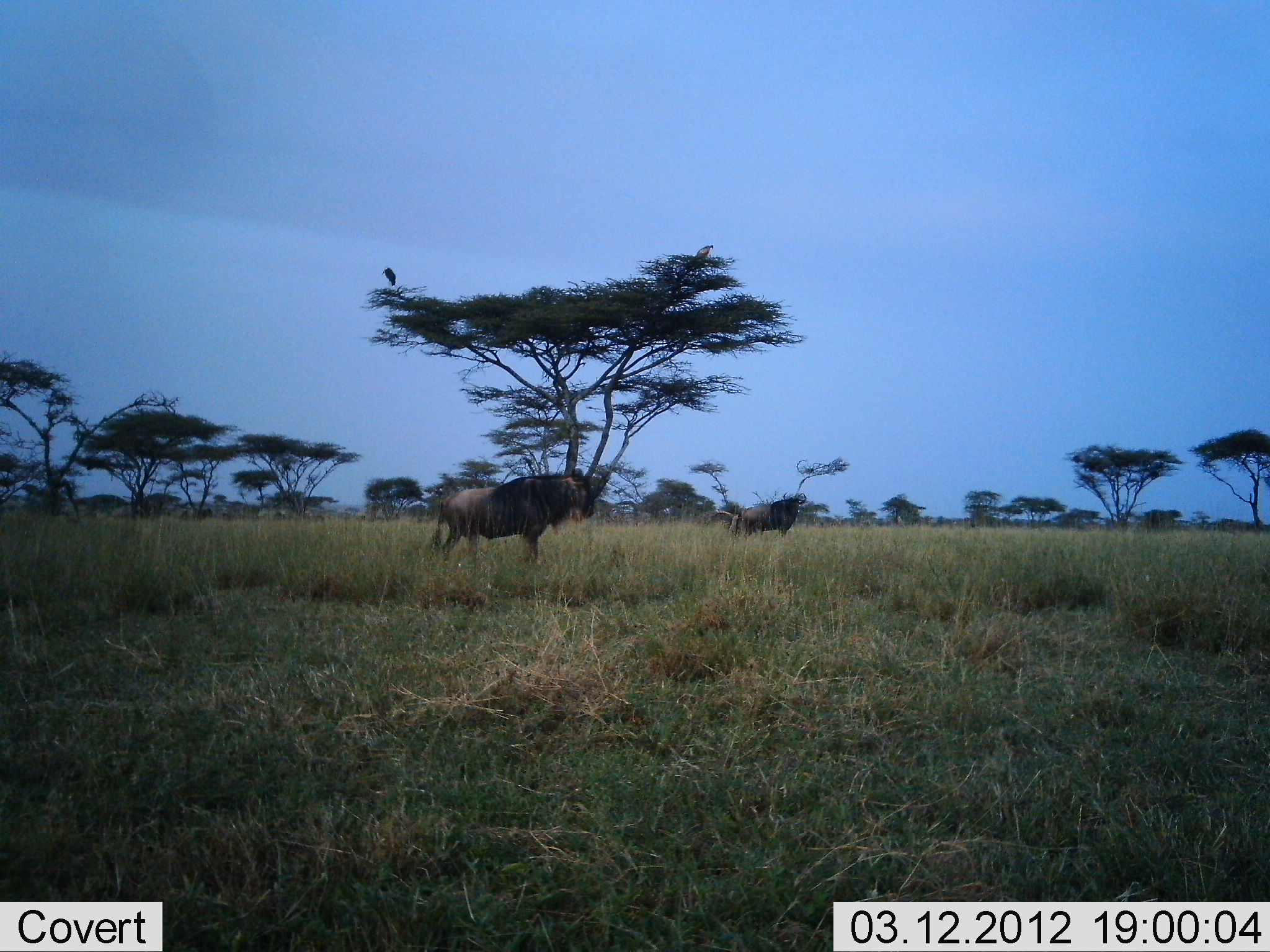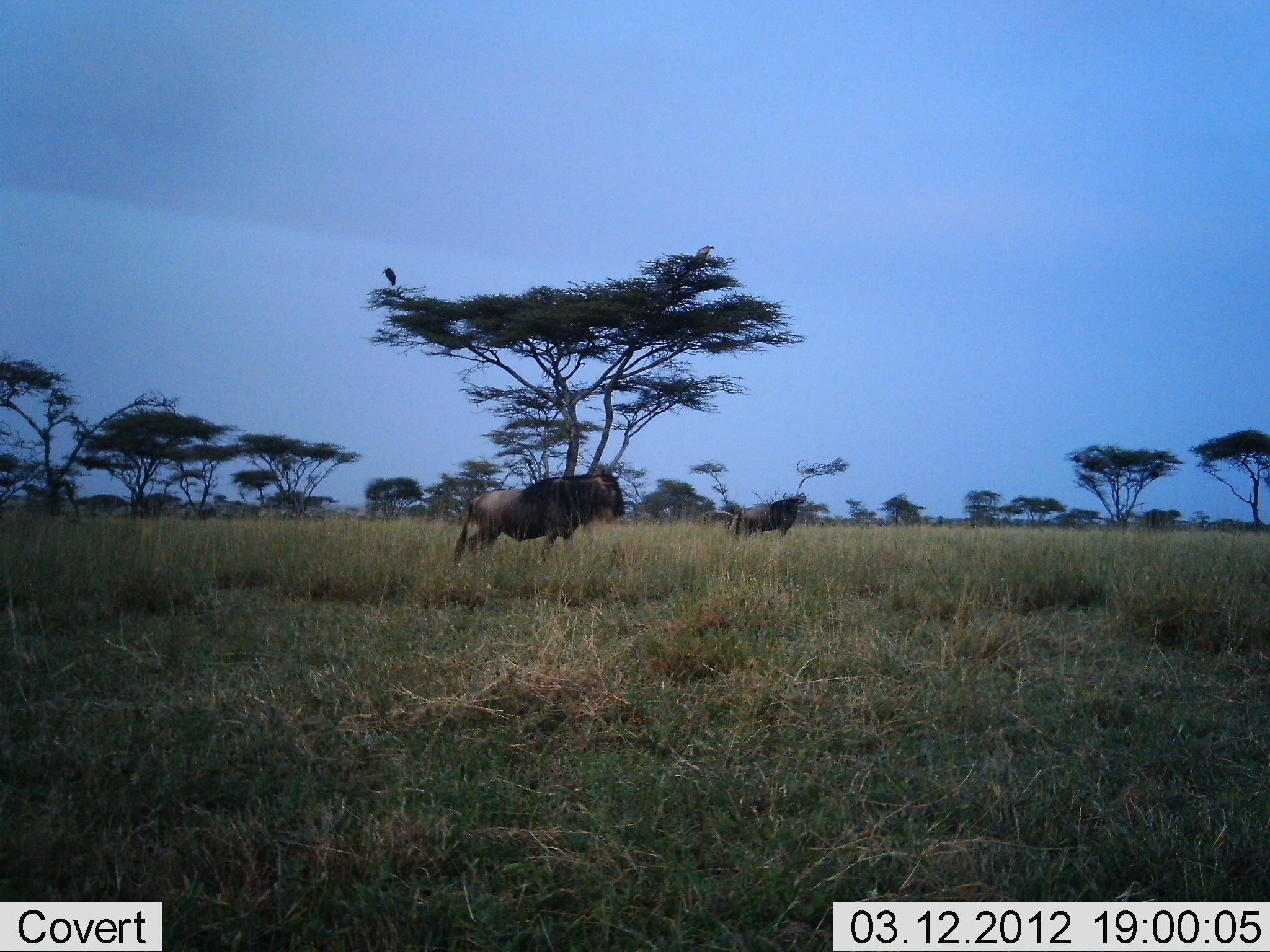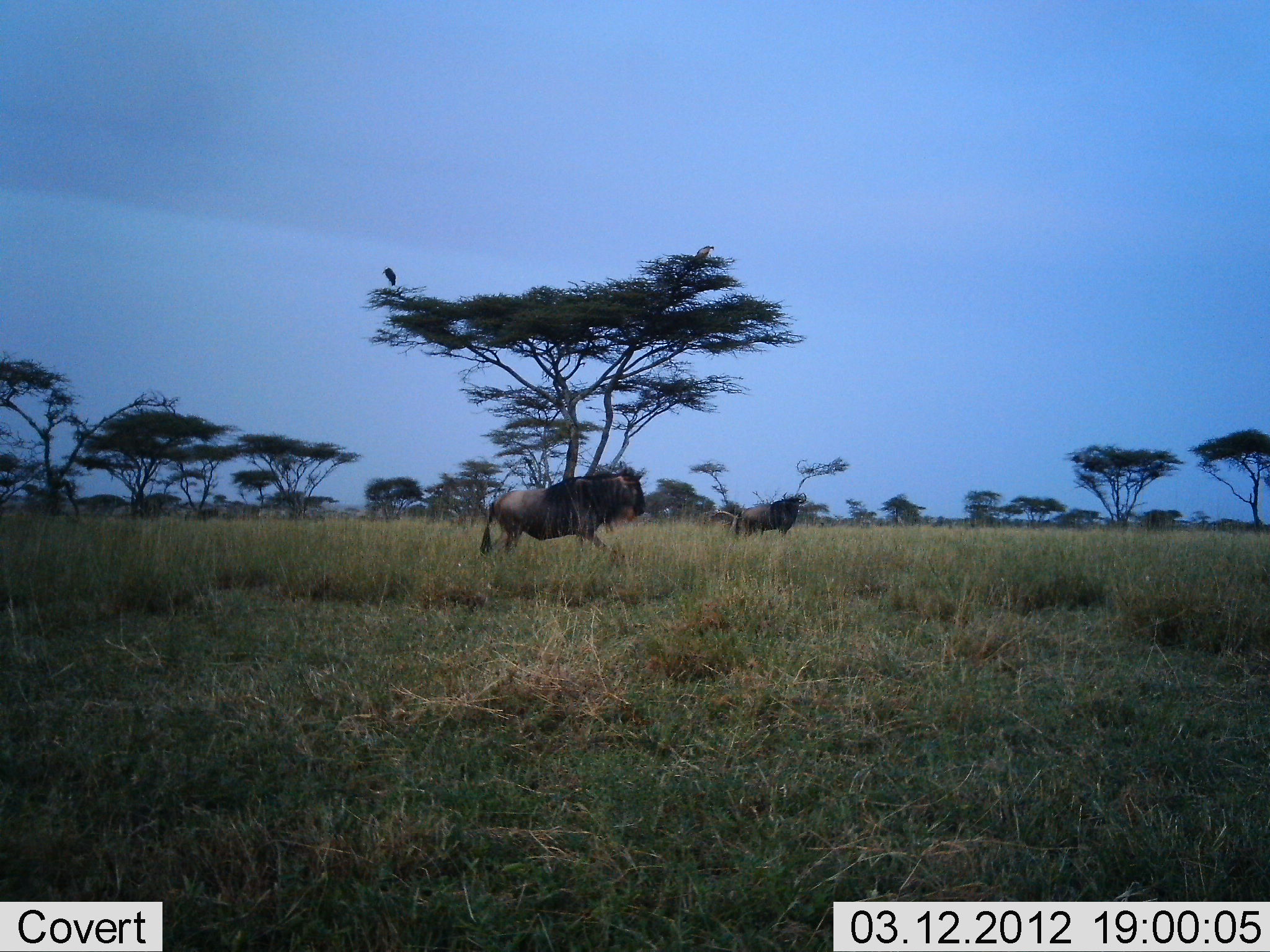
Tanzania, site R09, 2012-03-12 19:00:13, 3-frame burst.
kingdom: Animalia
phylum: Chordata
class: Aves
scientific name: Aves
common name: bird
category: otherbird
Otherbird (bird) (Aves), count 1. Behavior (volunteer vote fractions): standing 67%, resting 33%, moving 0%, interacting 0%. Young present (vote fraction): 0%. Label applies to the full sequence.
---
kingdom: Animalia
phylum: Chordata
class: Mammalia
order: Artiodactyla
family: Bovidae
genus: Connochaetes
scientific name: Connochaetes taurinus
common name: blue wildebeest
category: wildebeest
Wildebeest (blue wildebeest) (Connochaetes taurinus), count 2. Behavior (volunteer vote fractions): standing 73%, resting 0%, moving 77%, interacting 0%. Young present (vote fraction): 0%. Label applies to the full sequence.